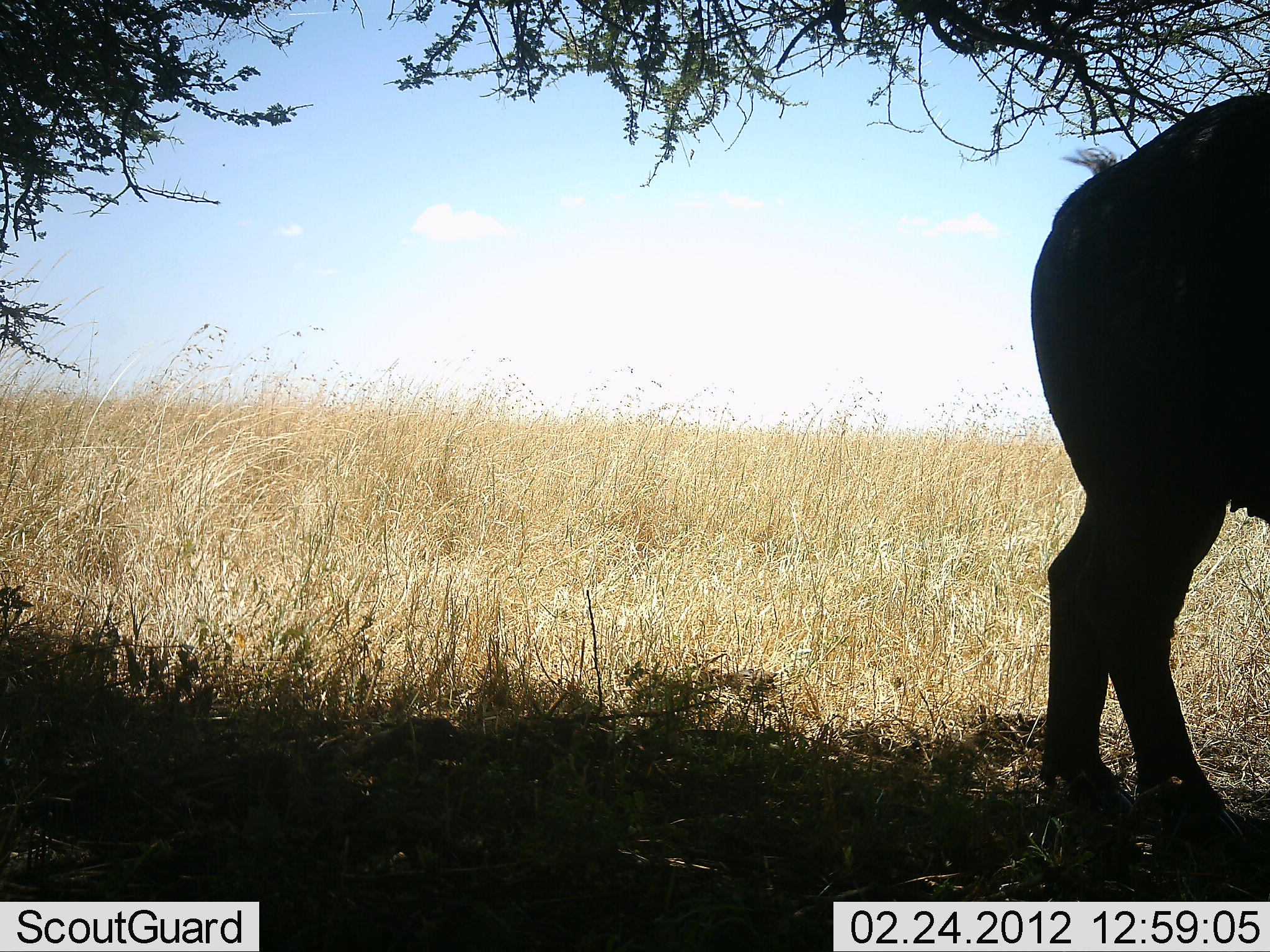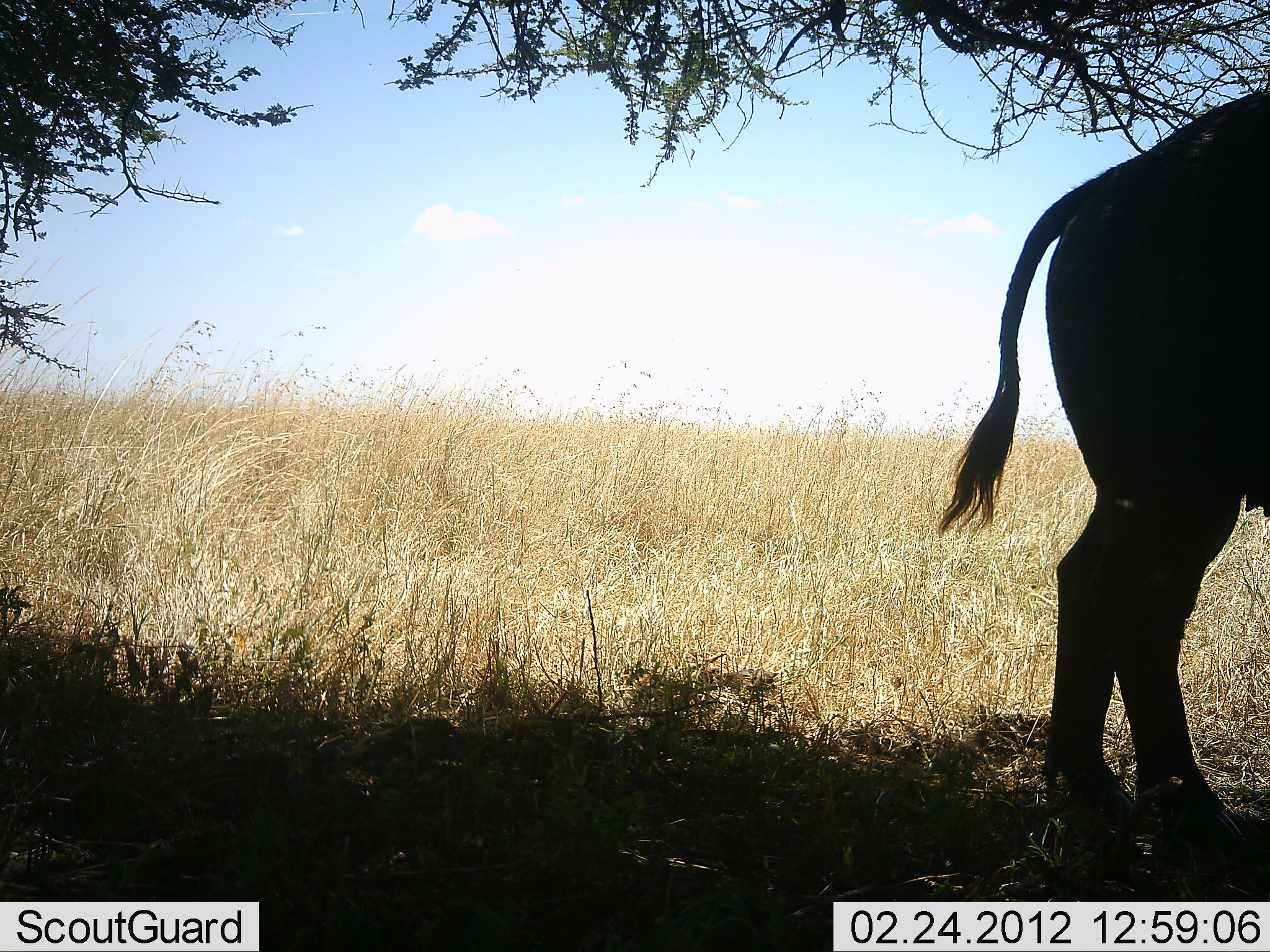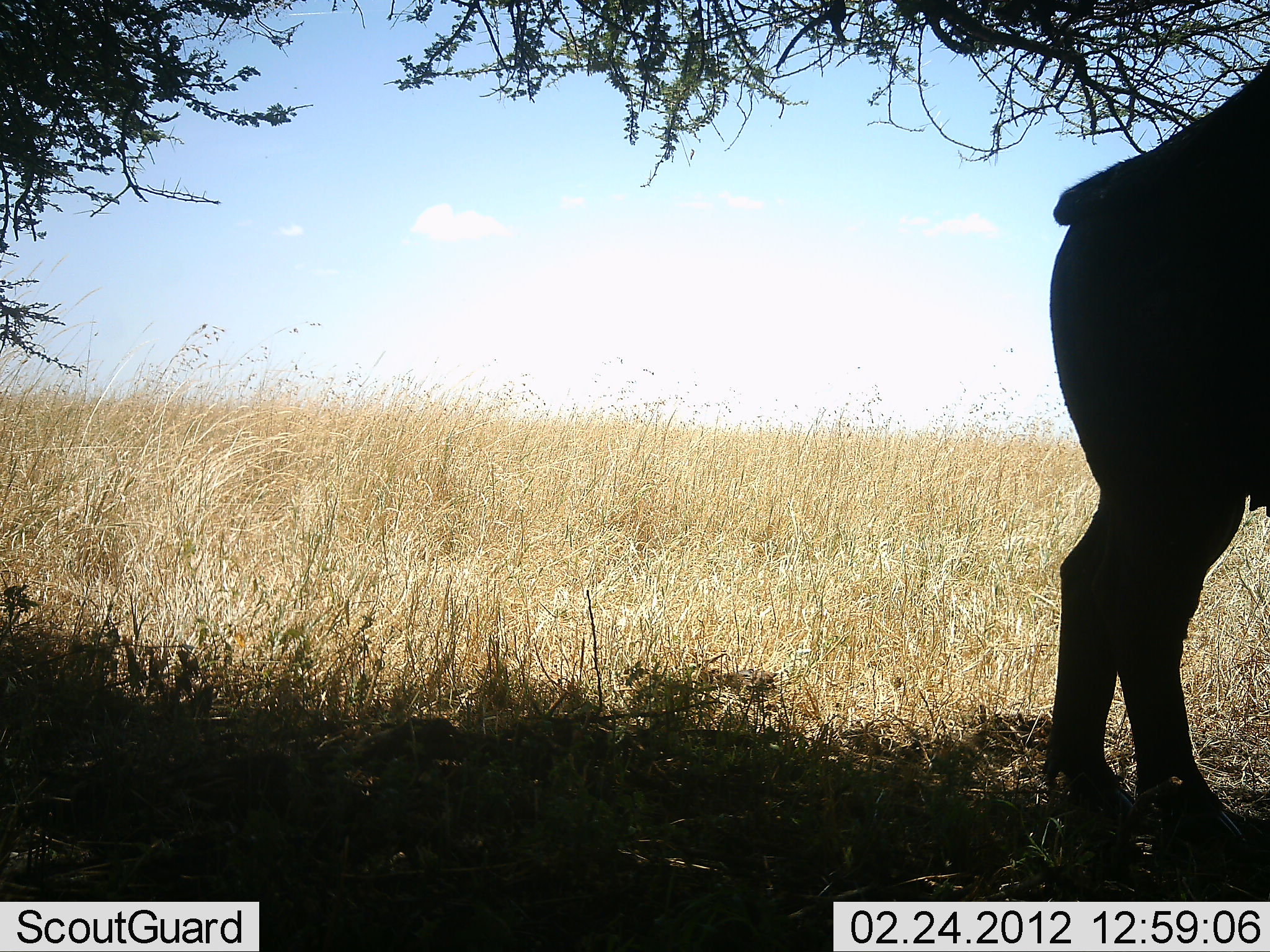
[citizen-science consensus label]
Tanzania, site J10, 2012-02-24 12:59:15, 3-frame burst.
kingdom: Animalia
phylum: Chordata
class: Mammalia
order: Artiodactyla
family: Bovidae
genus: Syncerus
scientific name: Syncerus caffer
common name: cape buffalo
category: buffalo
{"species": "buffalo (cape buffalo) (Syncerus caffer)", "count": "1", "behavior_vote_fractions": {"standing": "100%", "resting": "7%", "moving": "0%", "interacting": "0%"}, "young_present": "0%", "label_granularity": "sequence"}